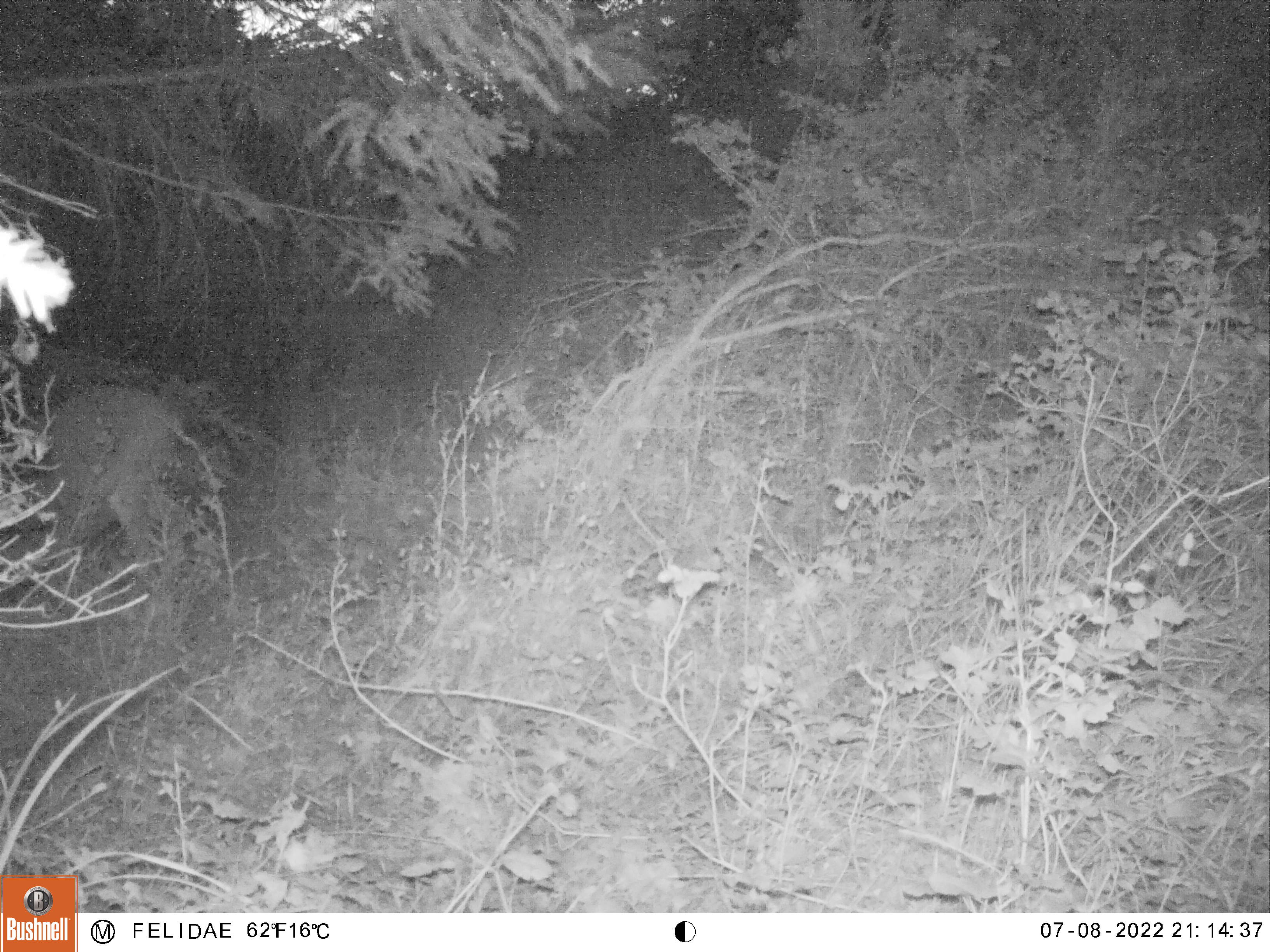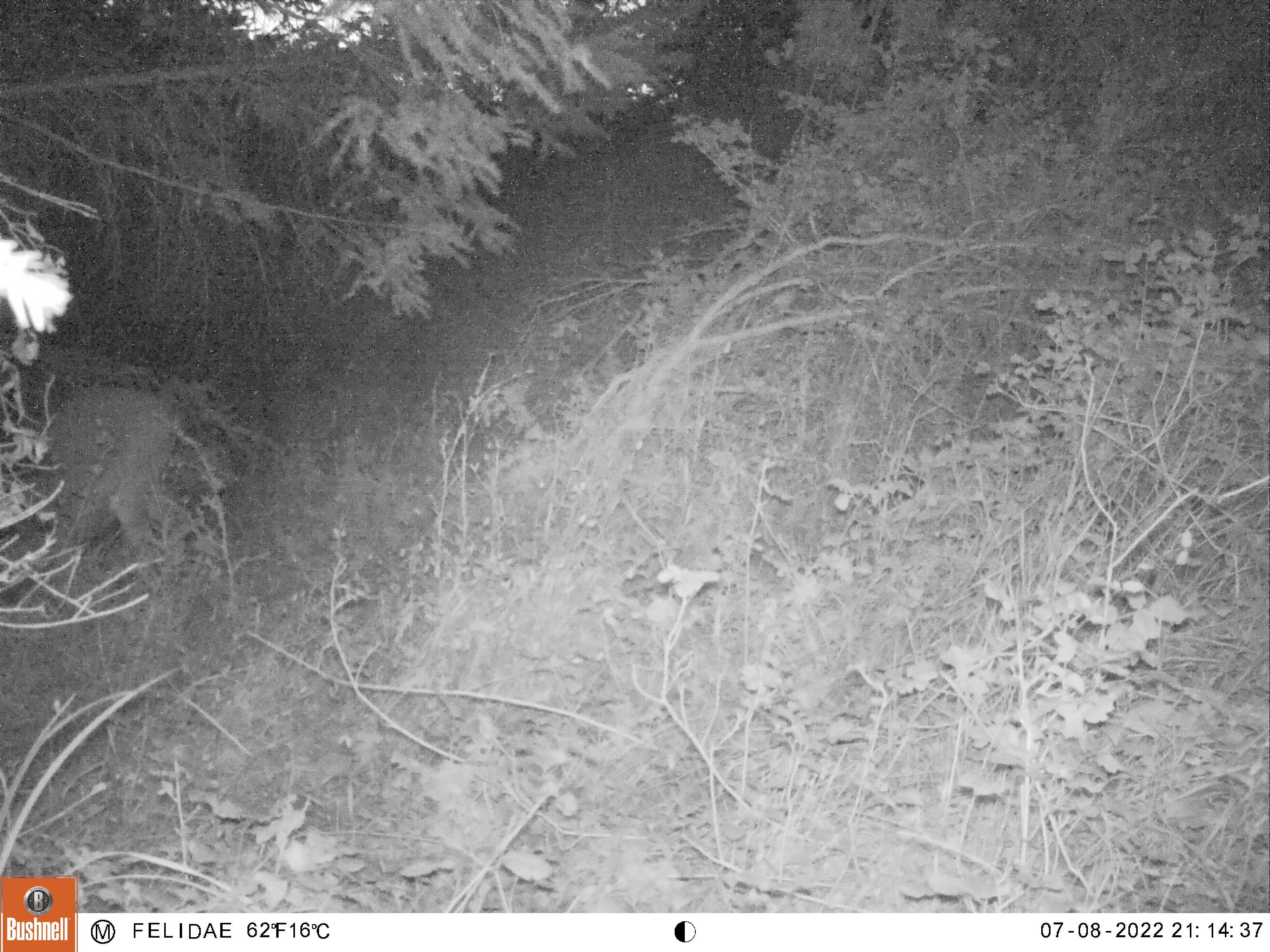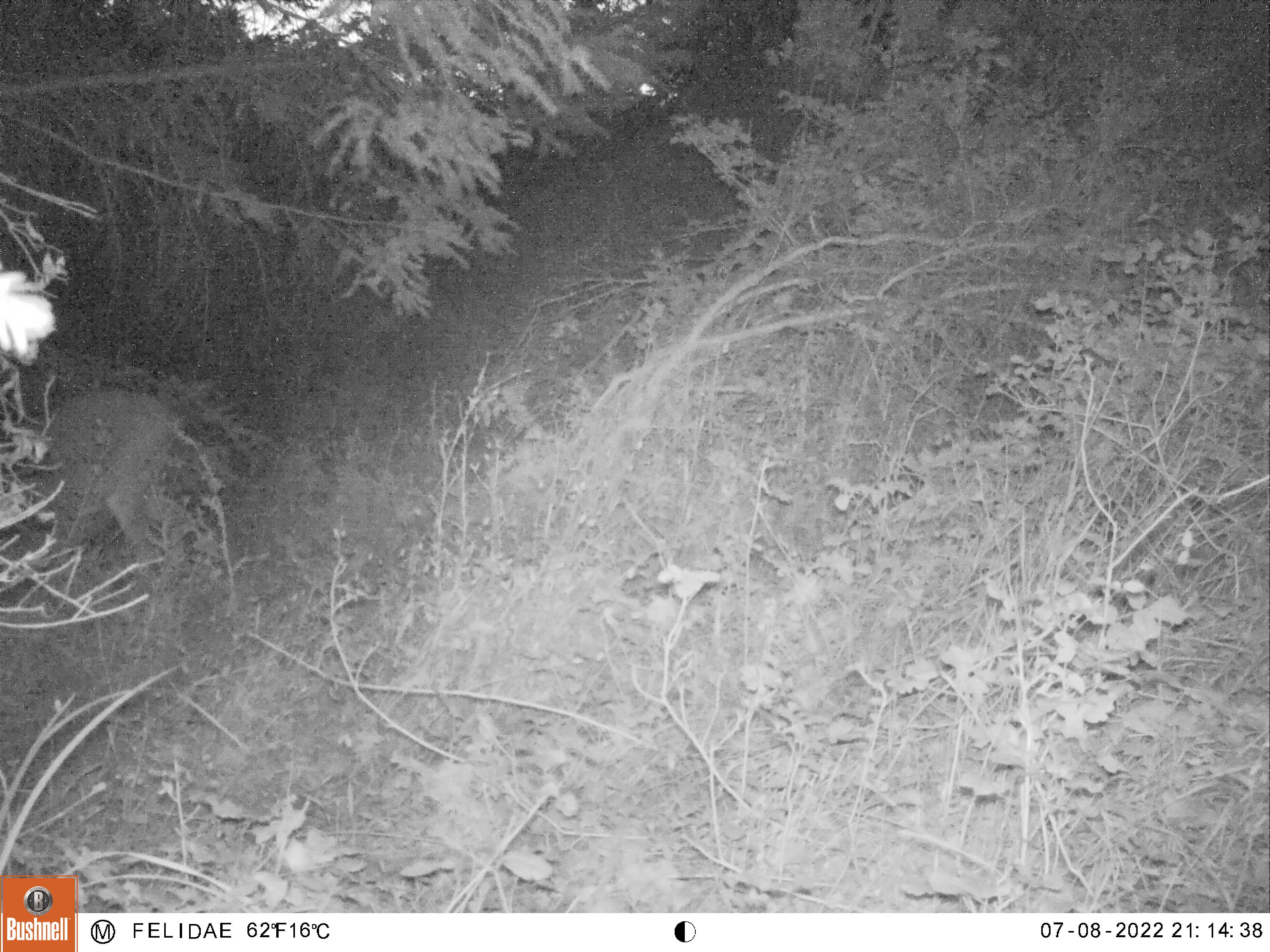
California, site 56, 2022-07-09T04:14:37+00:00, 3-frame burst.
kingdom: Animalia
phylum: Chordata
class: Mammalia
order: Artiodactyla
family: Cervidae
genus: Odocoileus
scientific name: Odocoileus hemionus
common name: mule deer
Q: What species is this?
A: Mule deer (Odocoileus hemionus).